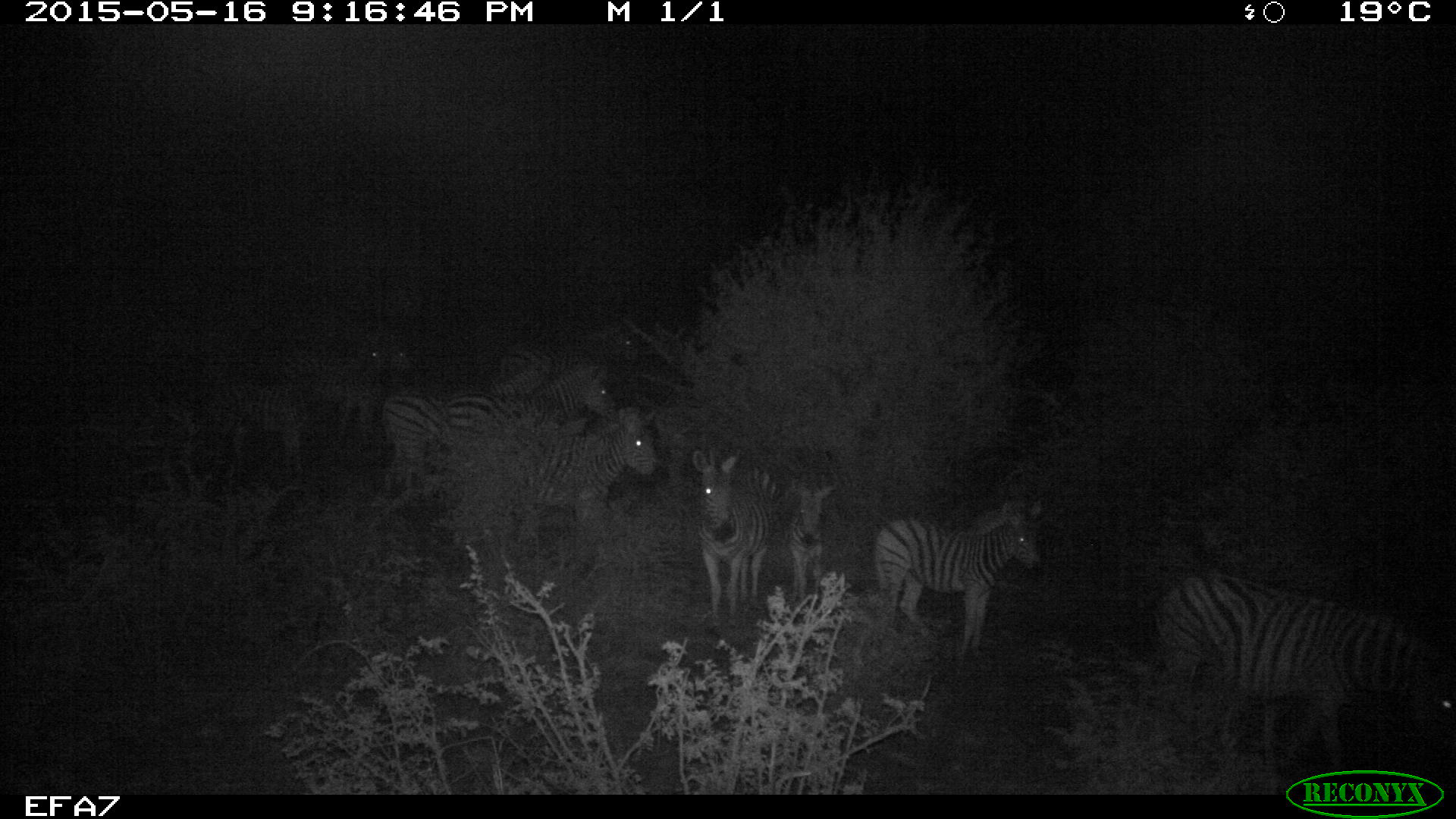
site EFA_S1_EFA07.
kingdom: Animalia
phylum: Chordata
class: Mammalia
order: Perissodactyla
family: Equidae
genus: Equus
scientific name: Equus quagga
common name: plains zebra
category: zebraplains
Zebraplains (plains zebra) (Equus quagga), count 11-50. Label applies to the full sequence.